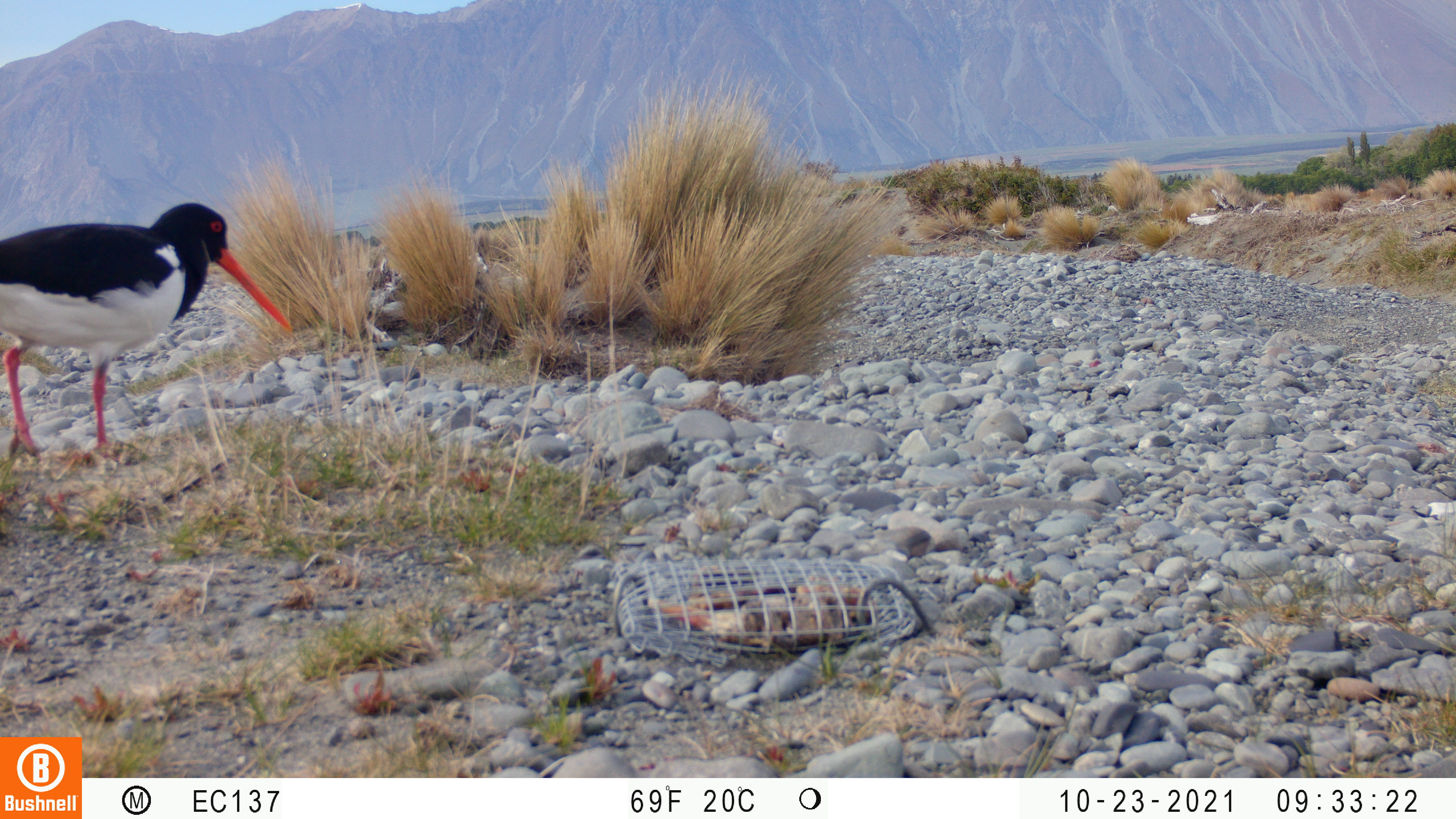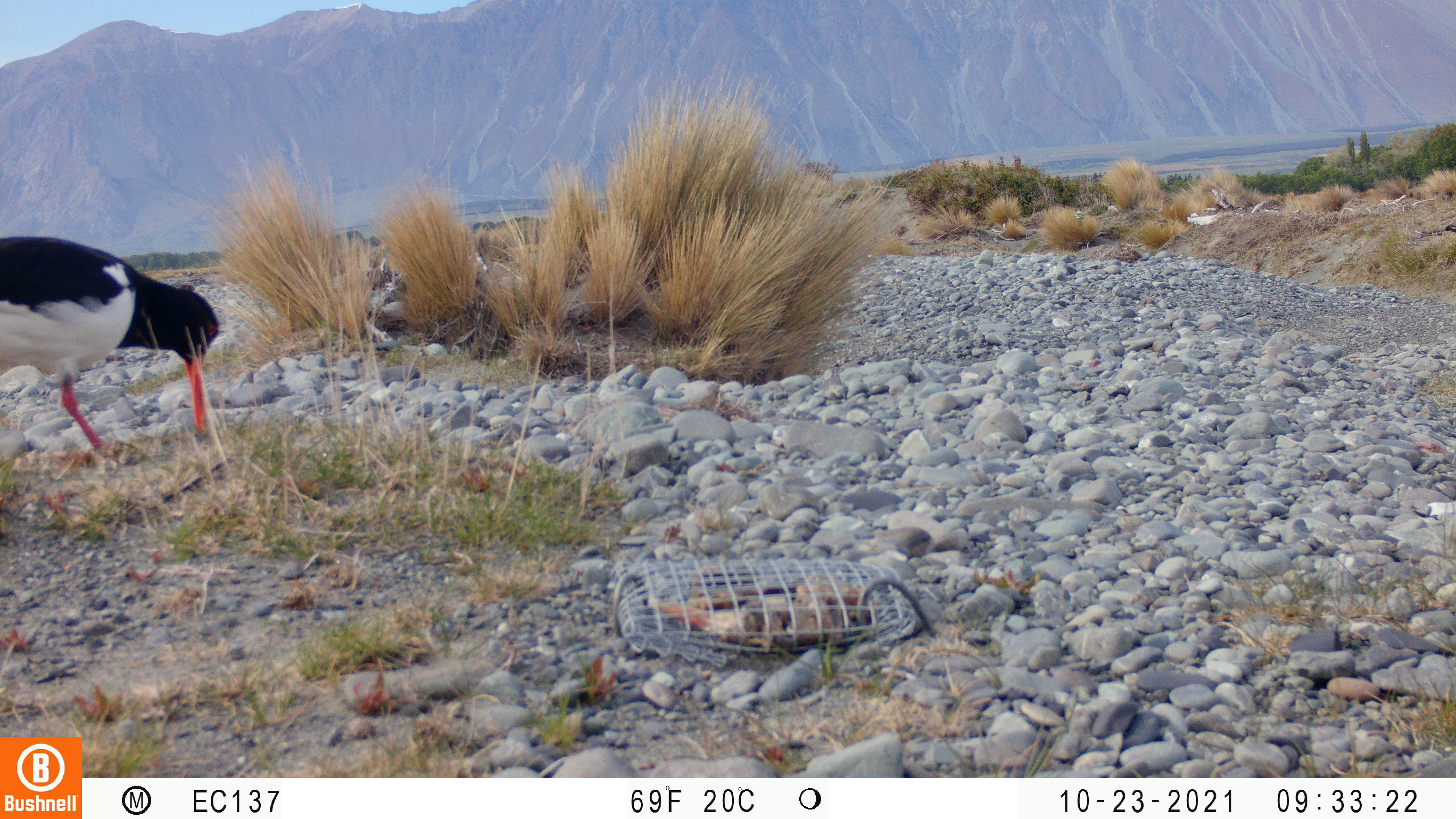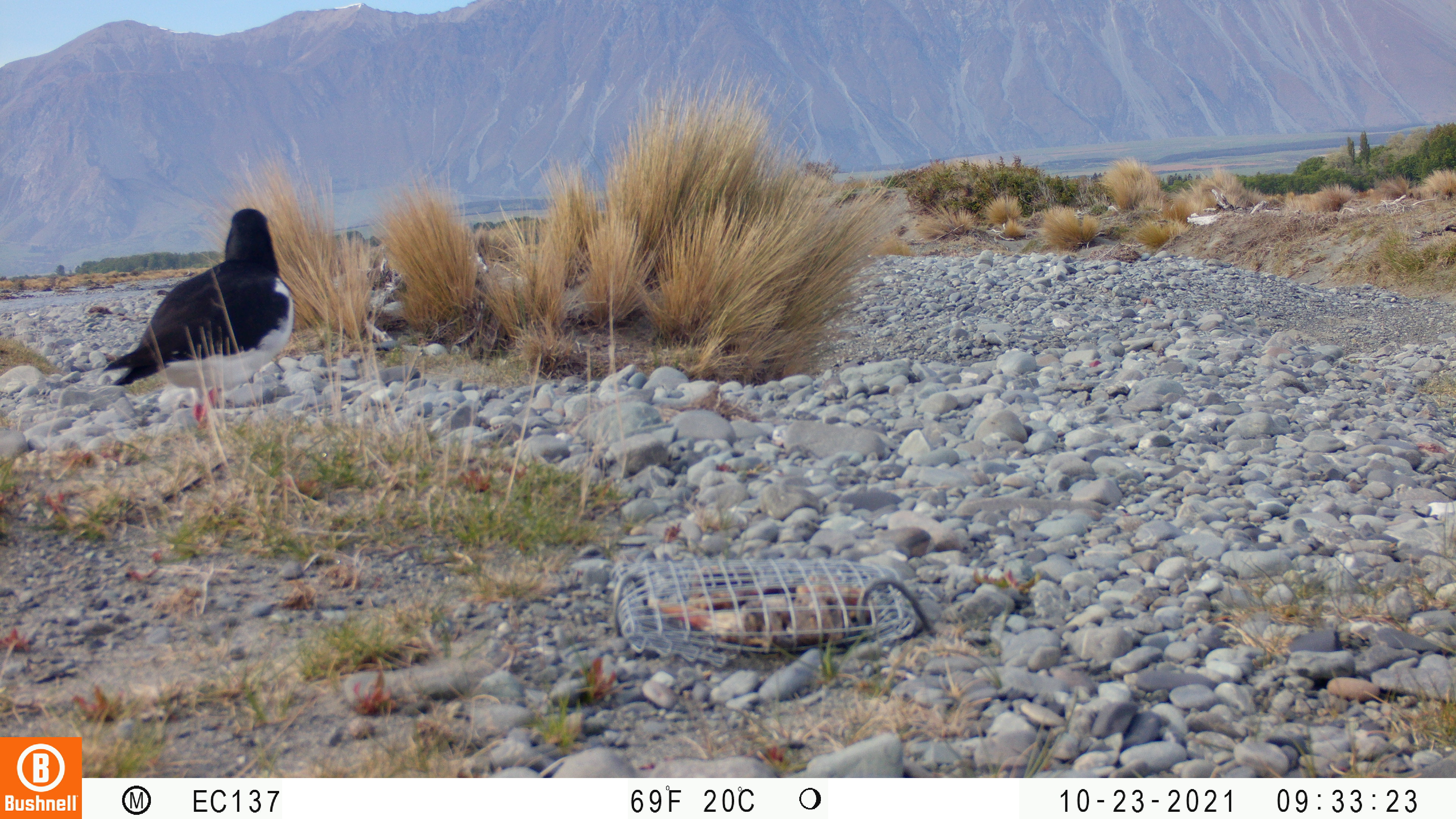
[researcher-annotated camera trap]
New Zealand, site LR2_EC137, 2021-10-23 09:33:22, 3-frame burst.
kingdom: Animalia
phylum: Chordata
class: Aves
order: Charadriiformes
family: Haematopodidae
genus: Haematopus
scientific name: Haematopus unicolor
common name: variable oystercatcher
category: oystercatcher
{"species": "oystercatcher (variable oystercatcher) (Haematopus unicolor)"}